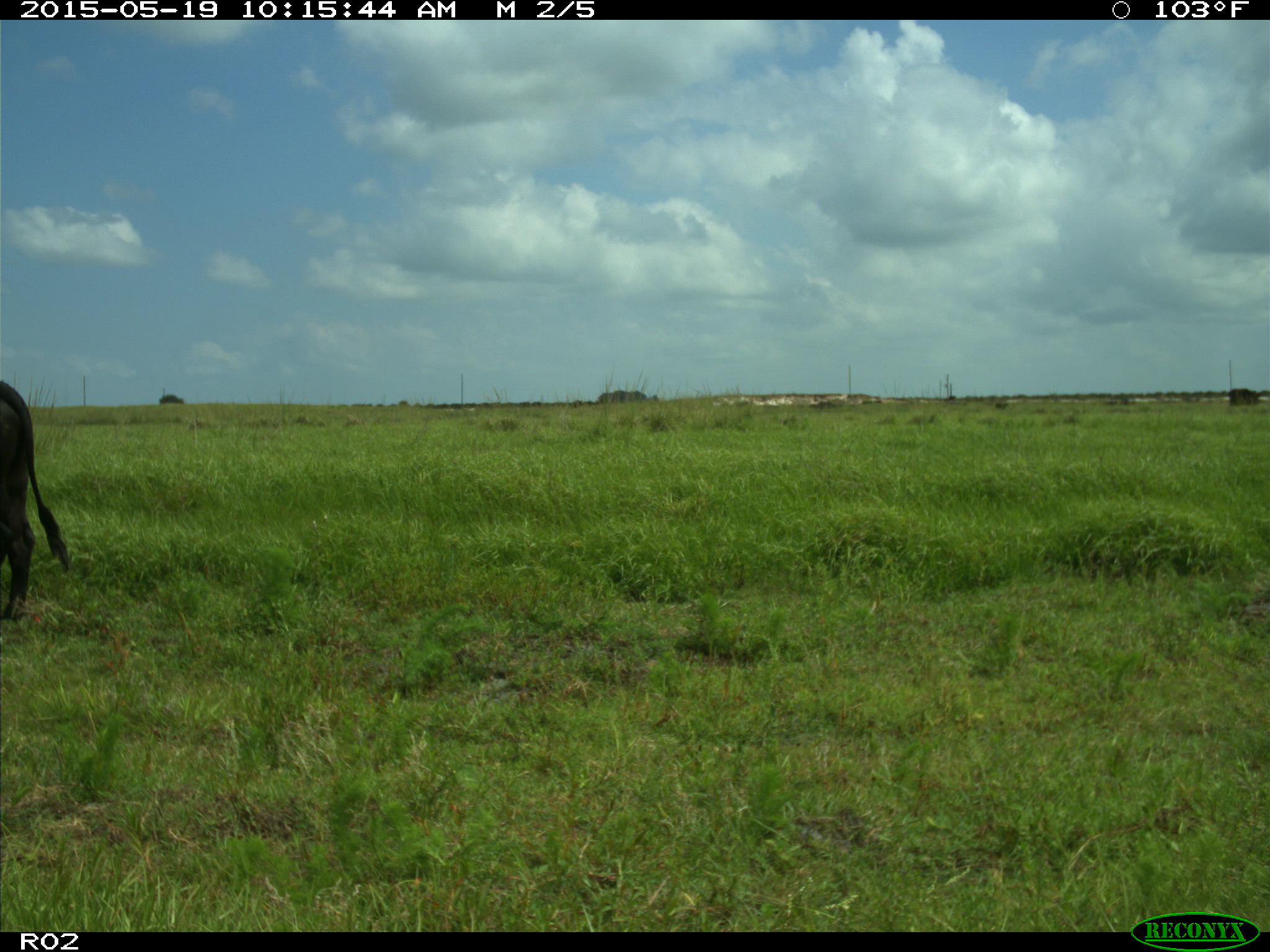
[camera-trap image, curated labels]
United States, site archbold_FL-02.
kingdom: Animalia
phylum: Chordata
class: Mammalia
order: Artiodactyla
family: Bovidae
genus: Bos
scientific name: Bos taurus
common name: domestic cow